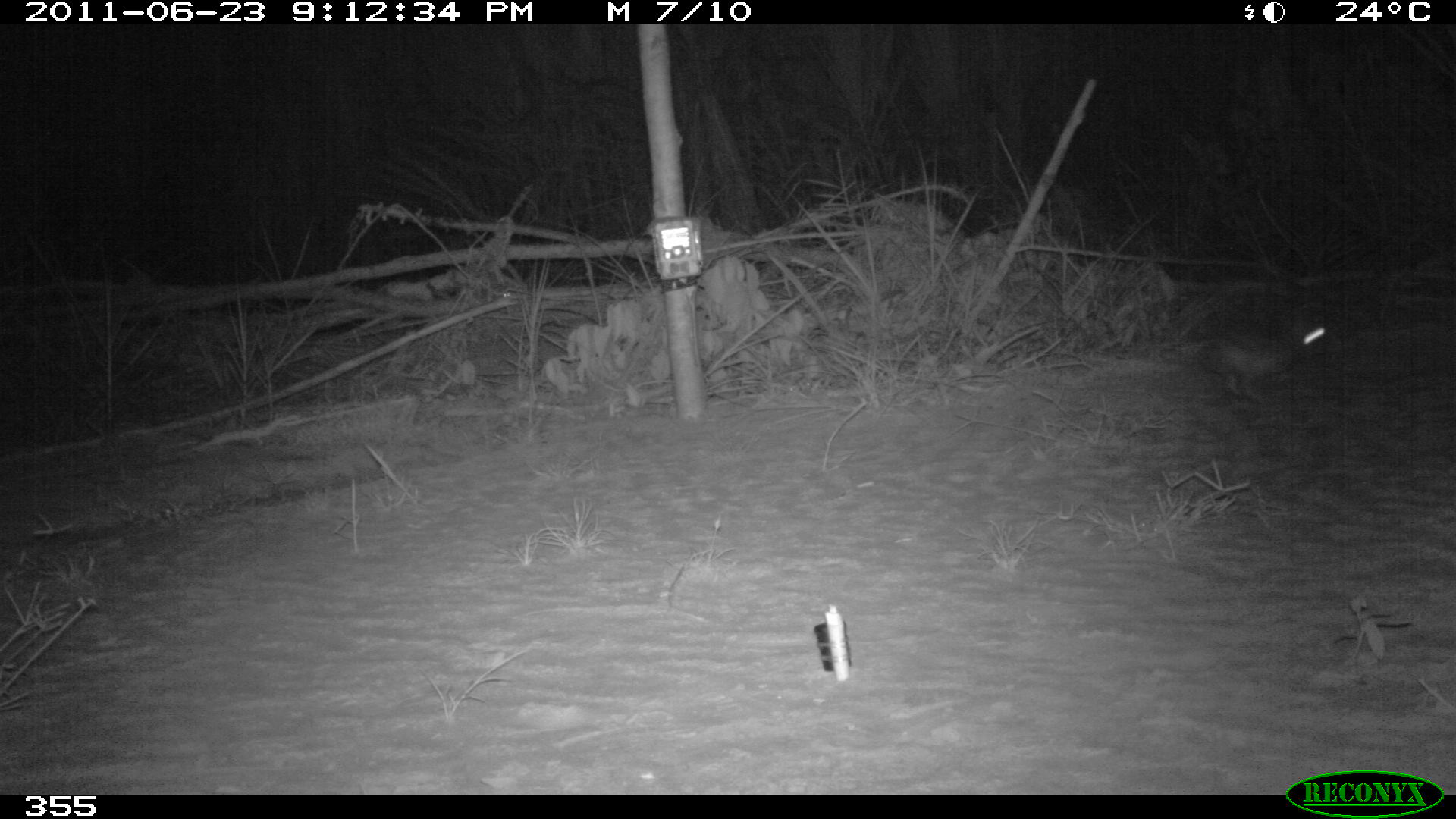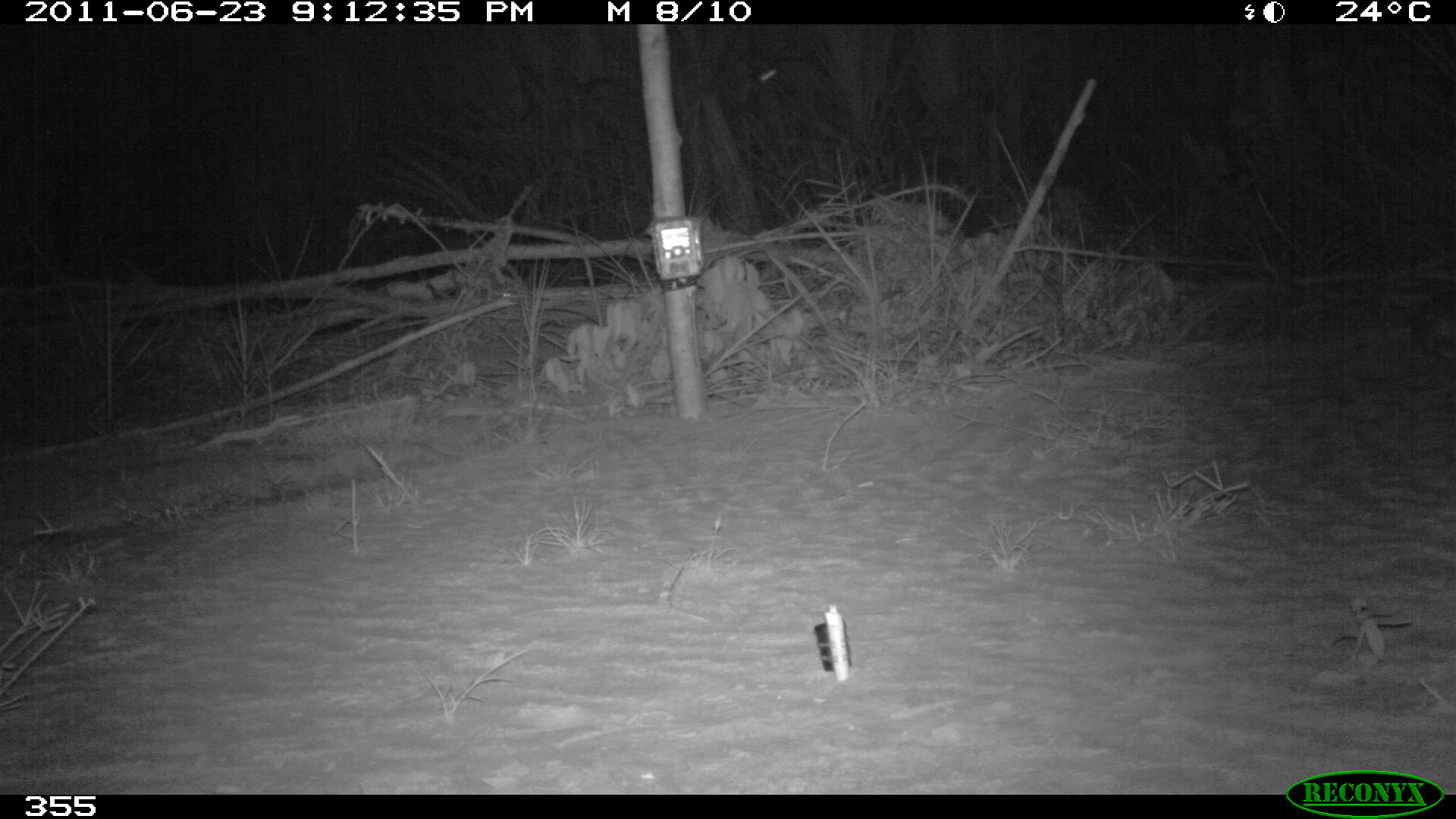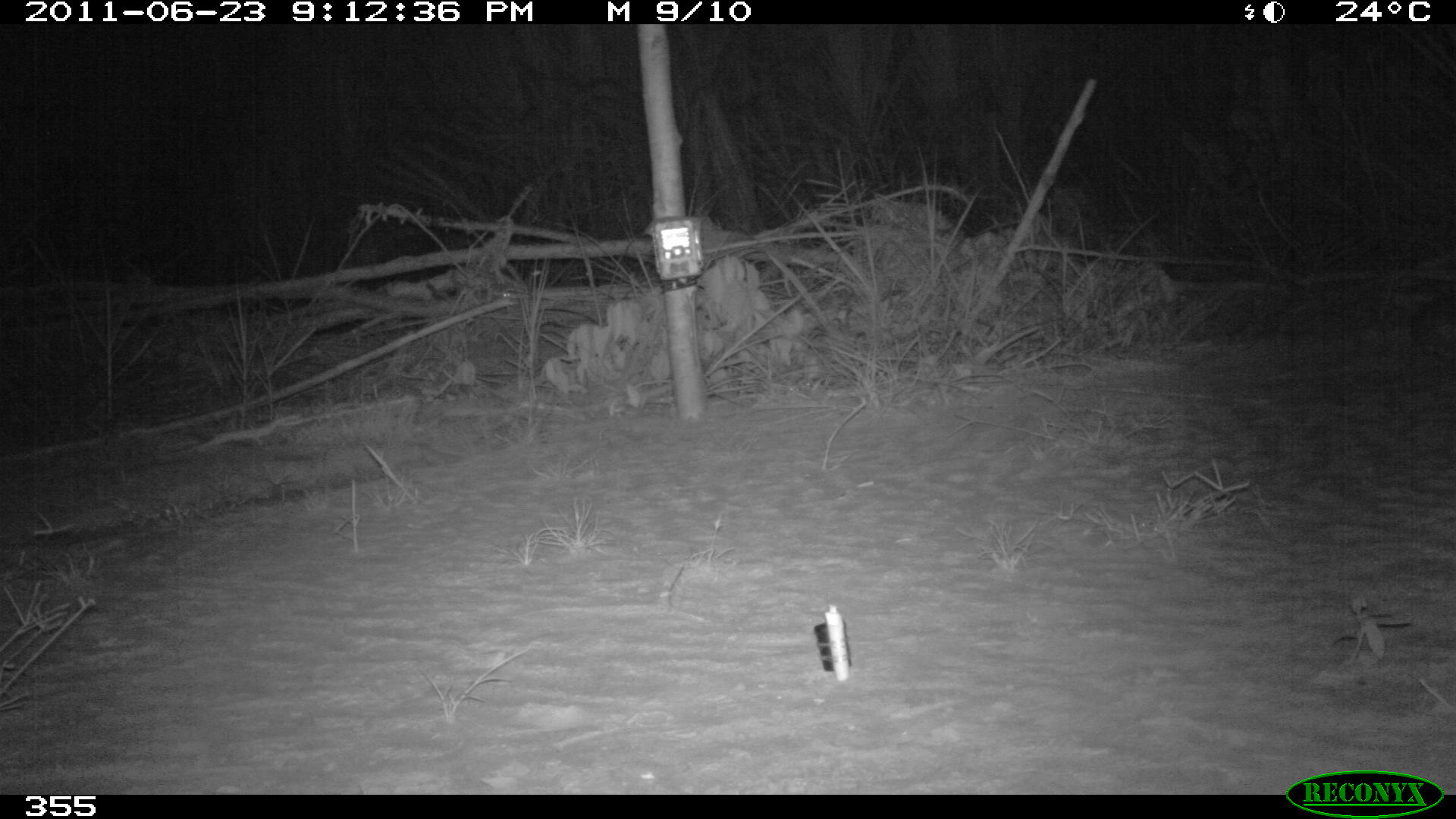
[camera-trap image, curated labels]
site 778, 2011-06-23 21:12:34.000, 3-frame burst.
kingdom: Animalia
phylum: Chordata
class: Mammalia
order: Lagomorpha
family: Leporidae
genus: Sylvilagus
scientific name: Sylvilagus brasiliensis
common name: tapeti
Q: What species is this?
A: Sylvilagus brasiliensis (tapeti).